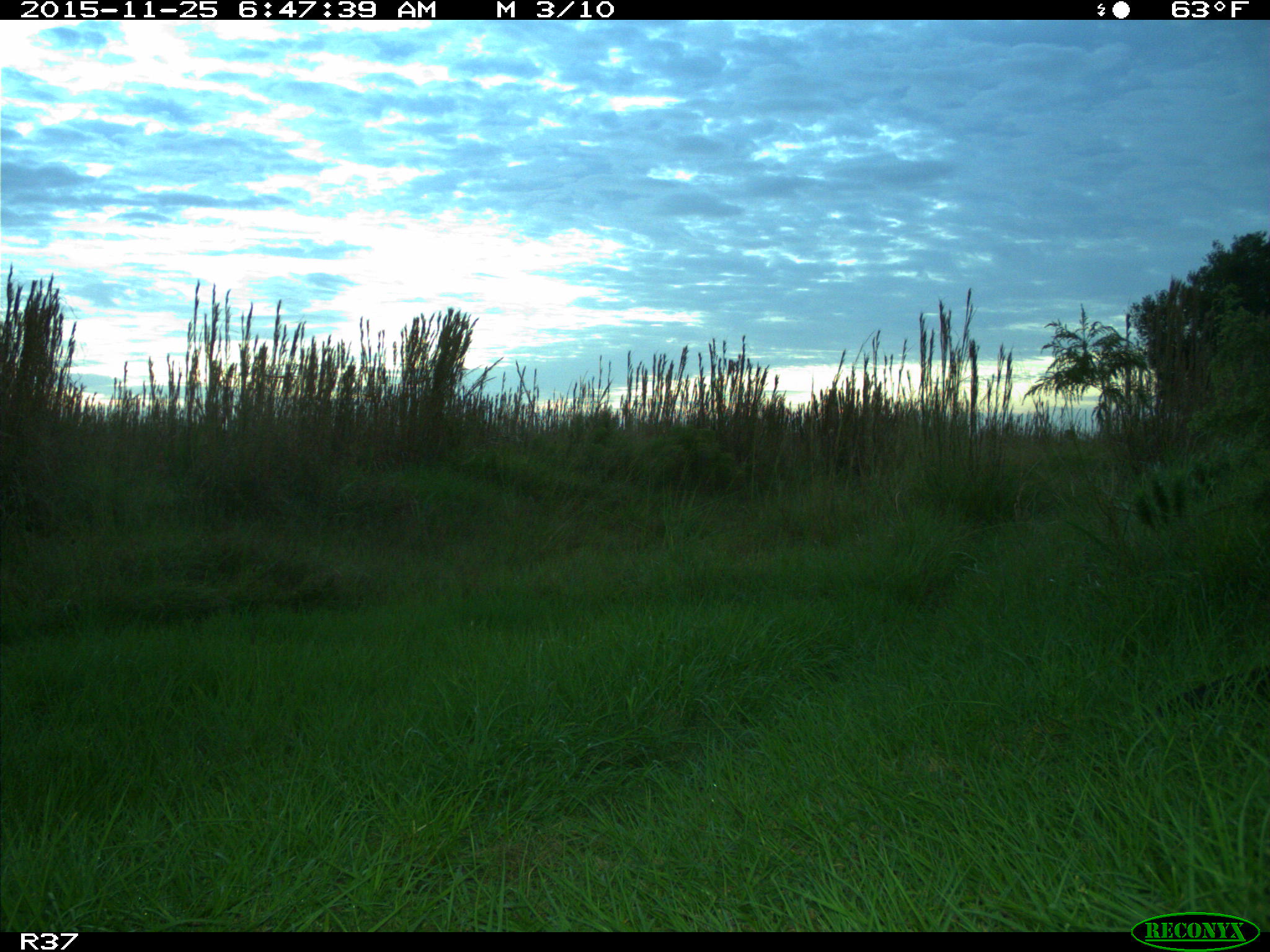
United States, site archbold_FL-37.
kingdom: Animalia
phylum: Chordata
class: Mammalia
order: Carnivora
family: Mustelidae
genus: Lontra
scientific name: Lontra canadensis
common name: north american river otter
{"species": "Lontra canadensis (north american river otter)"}